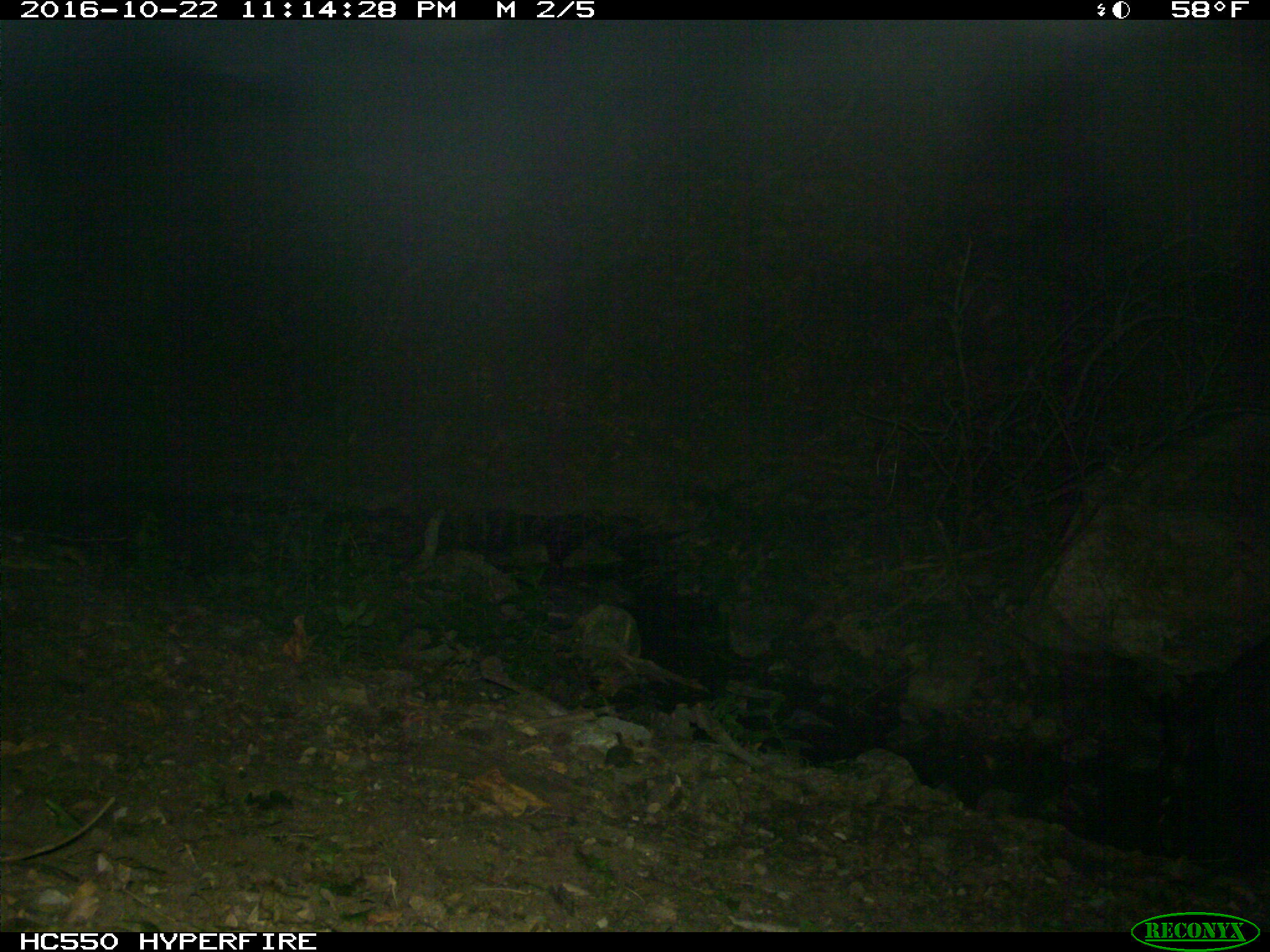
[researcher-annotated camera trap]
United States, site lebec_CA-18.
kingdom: Animalia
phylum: Chordata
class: Mammalia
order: Artiodactyla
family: Suidae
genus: Sus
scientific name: Sus scrofa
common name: wild boar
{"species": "Sus scrofa (wild boar)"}